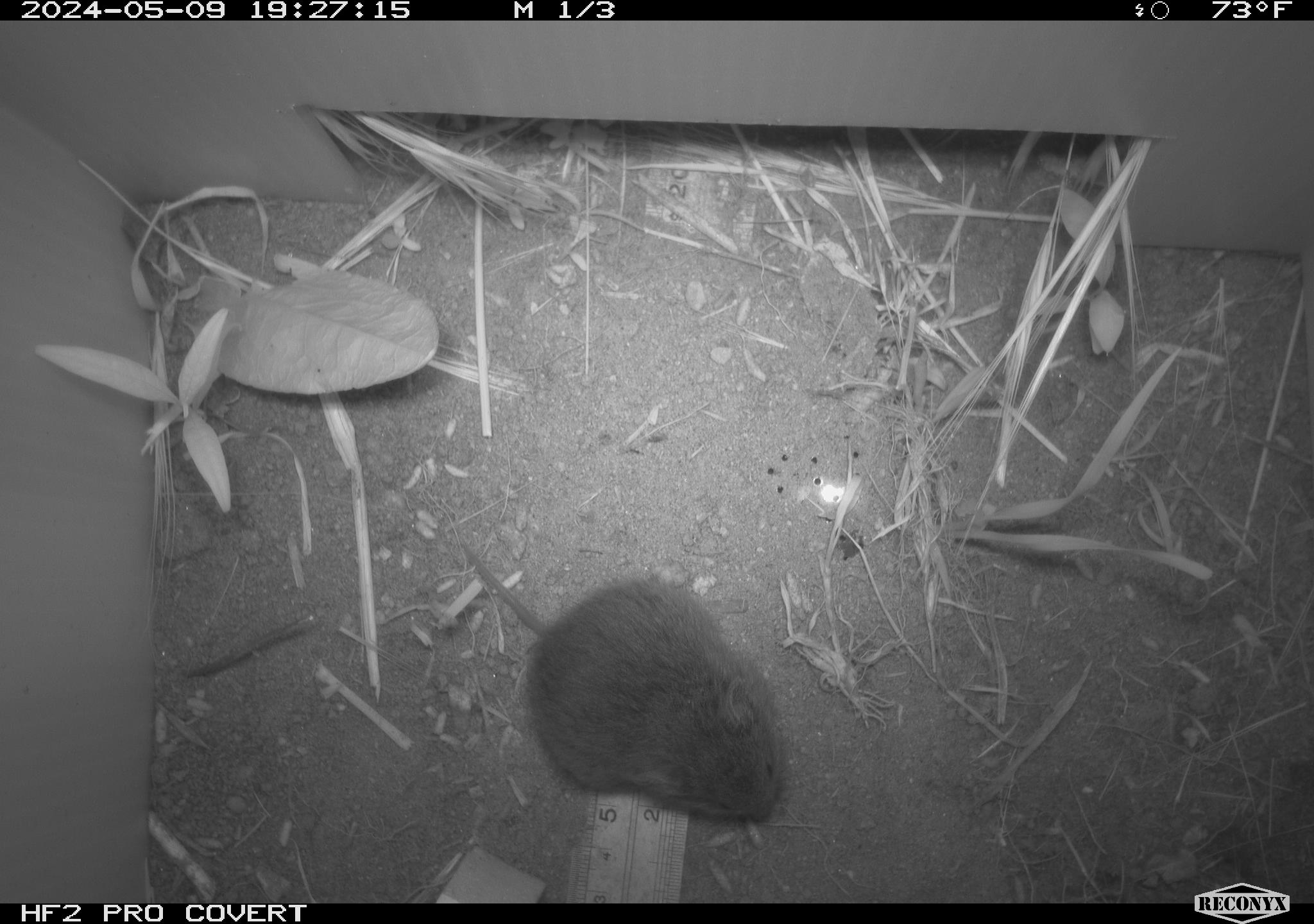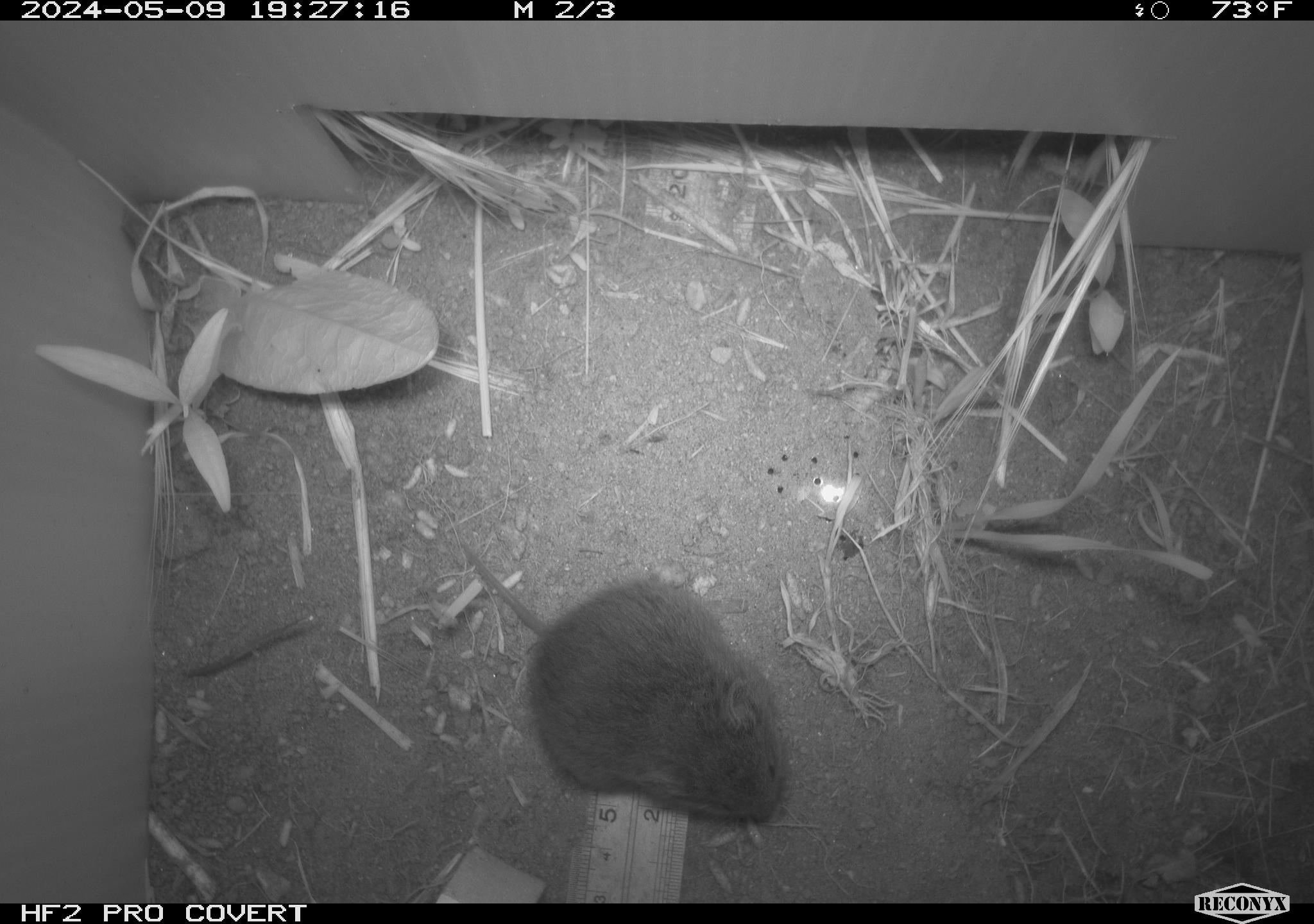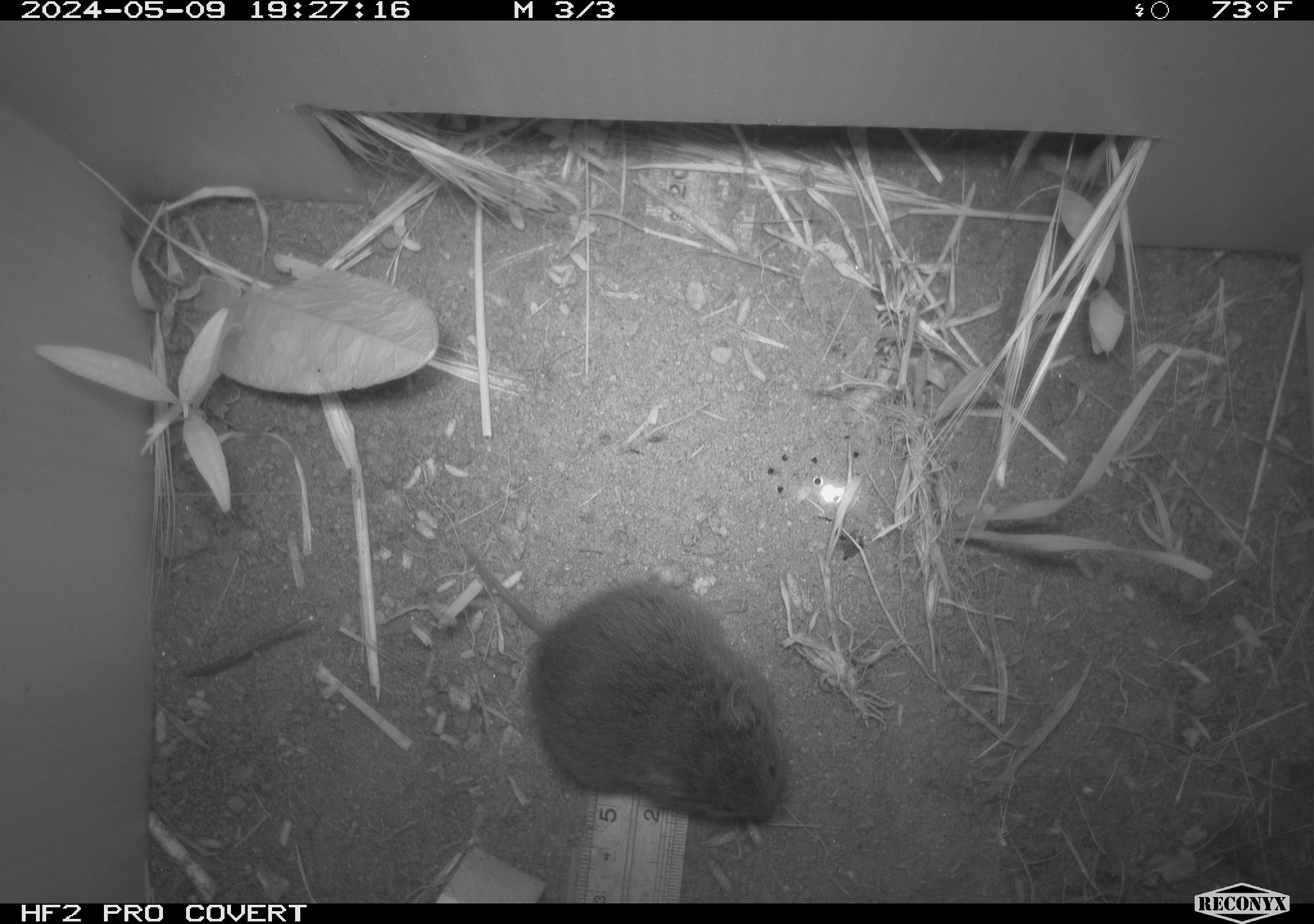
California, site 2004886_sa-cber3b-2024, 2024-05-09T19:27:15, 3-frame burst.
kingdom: Animalia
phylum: Chordata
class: Mammalia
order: Rodentia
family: Cricetidae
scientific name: Arvicolinae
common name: voles, lemmings, and muskrats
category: arvicolinae subfamily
Arvicolinae subfamily (voles, lemmings, and muskrats) (Arvicolinae).